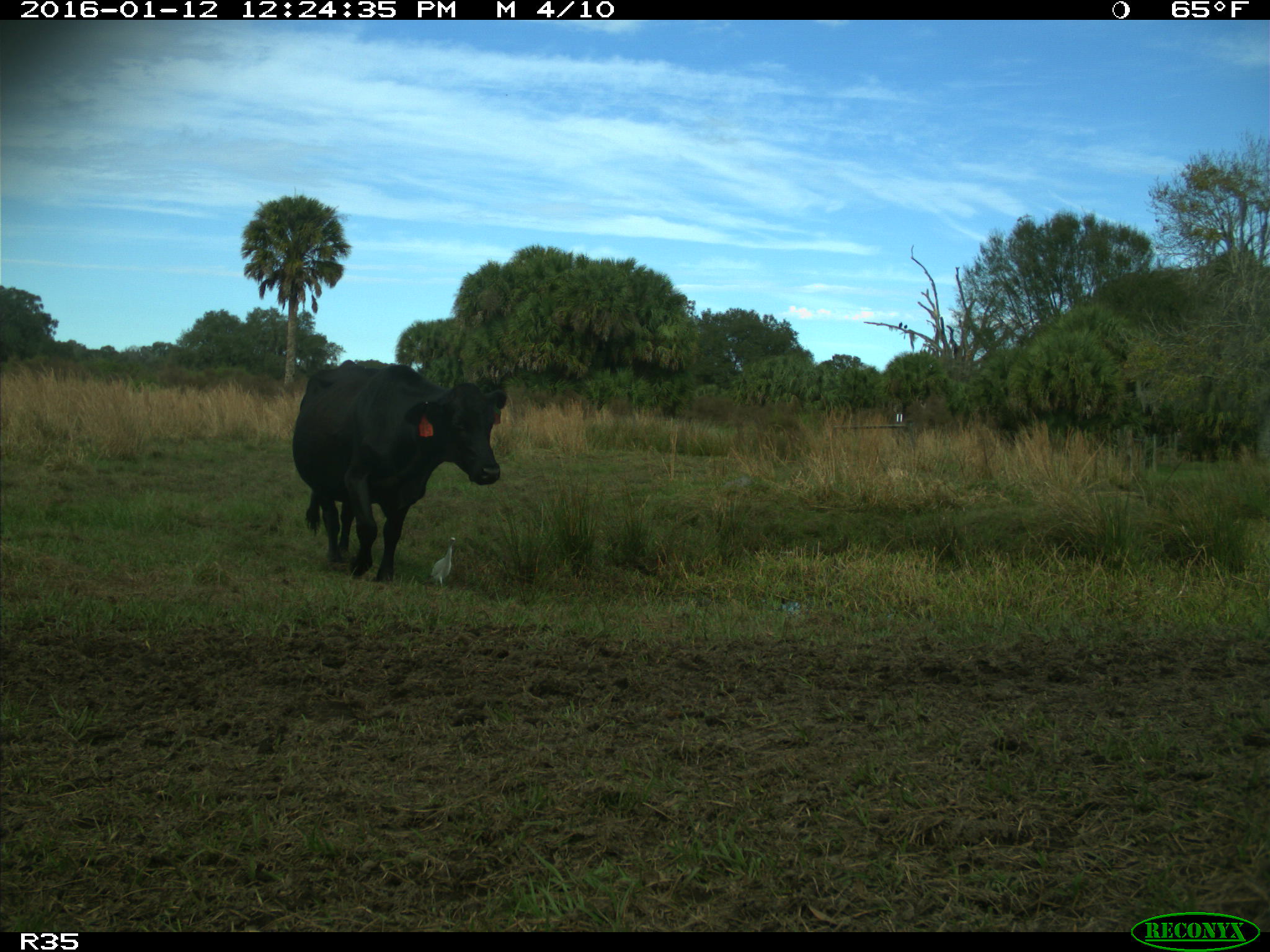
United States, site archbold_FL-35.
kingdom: Animalia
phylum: Chordata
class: Mammalia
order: Artiodactyla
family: Bovidae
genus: Bos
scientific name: Bos taurus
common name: domestic cow